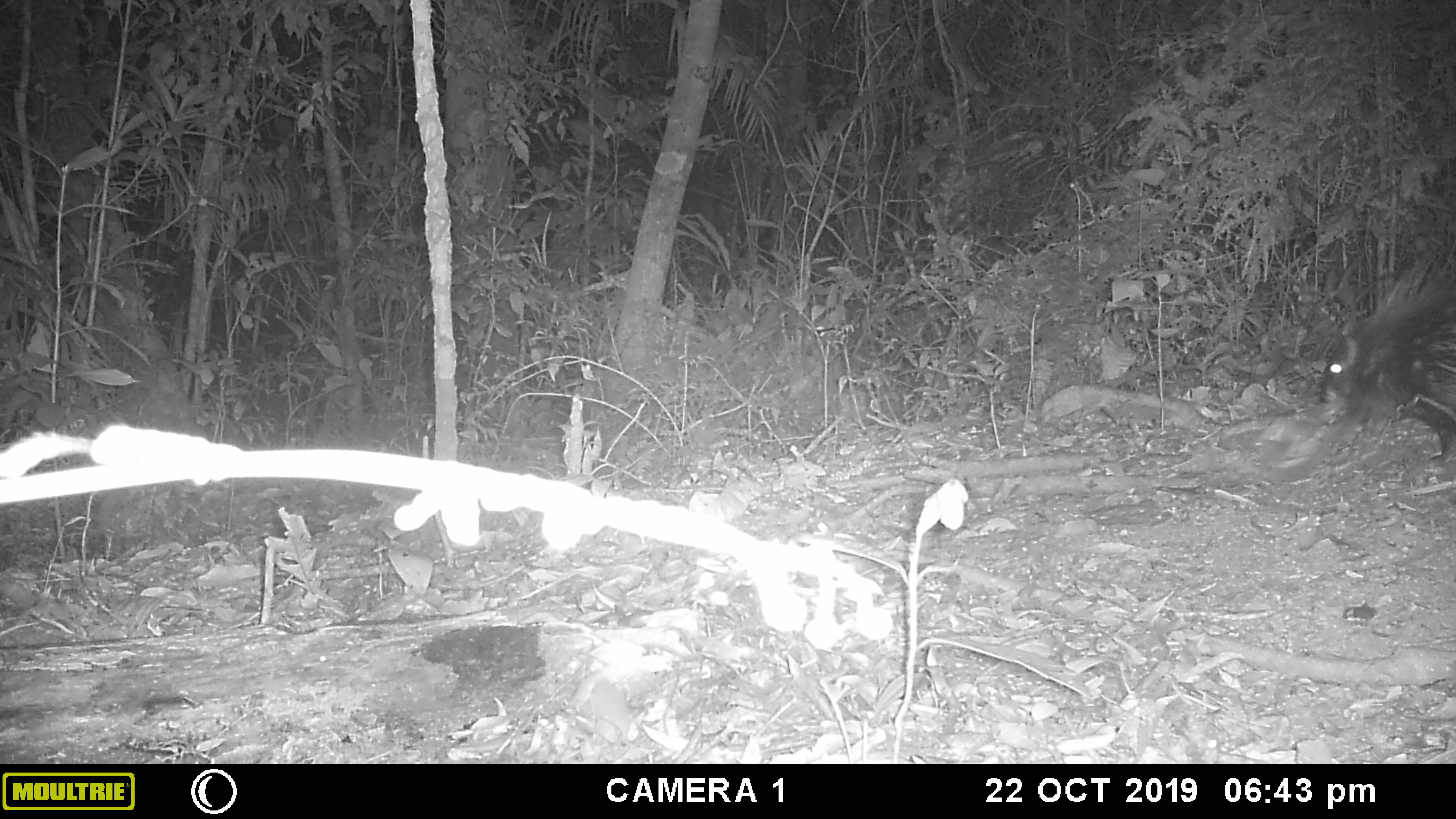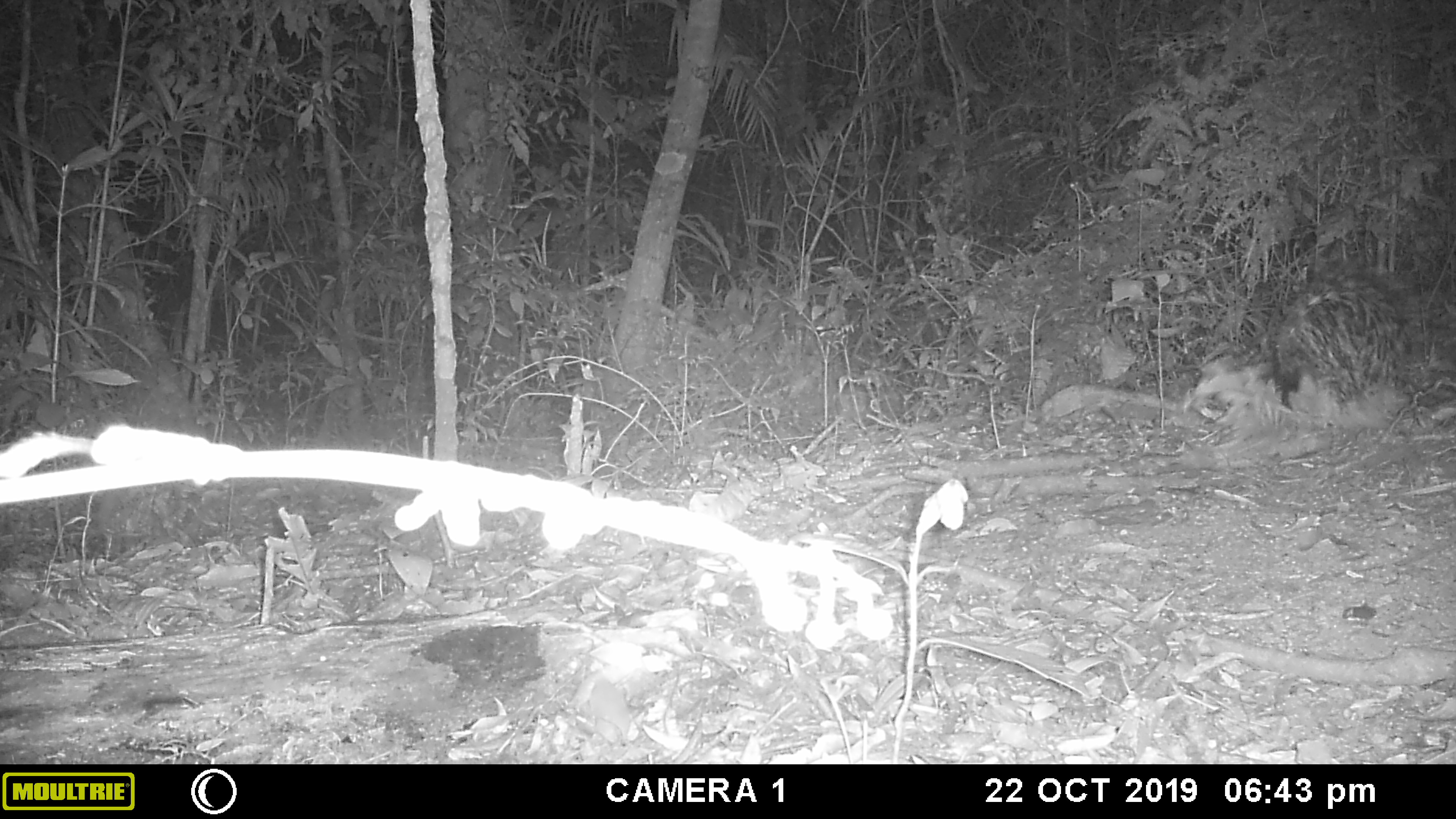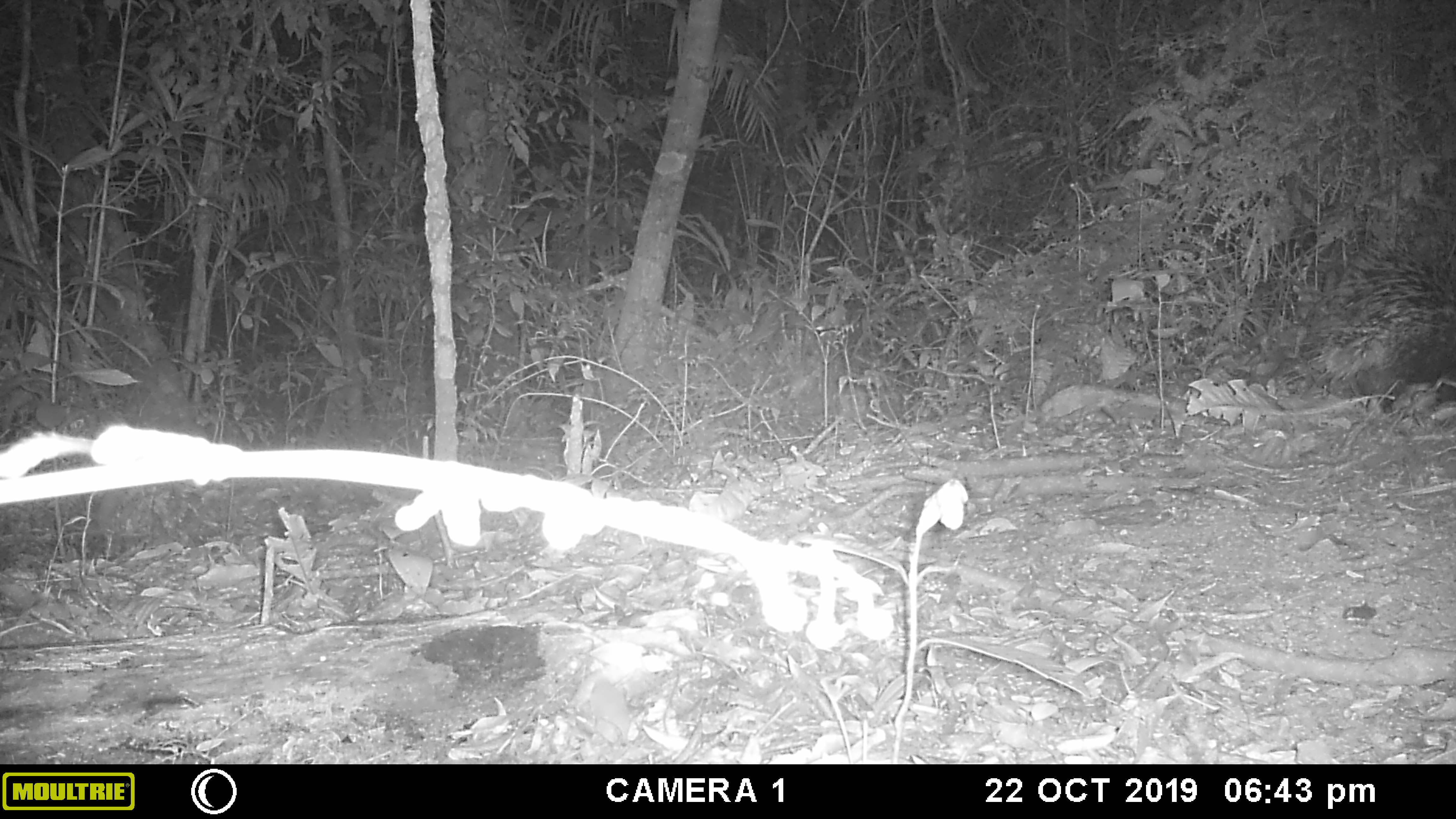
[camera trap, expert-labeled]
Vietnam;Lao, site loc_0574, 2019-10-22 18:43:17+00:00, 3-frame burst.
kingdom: Animalia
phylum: Chordata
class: Mammalia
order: Rodentia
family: Hystricidae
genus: Hystrix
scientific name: Hystrix brachyura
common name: malayan porcupine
Malayan porcupine (Hystrix brachyura). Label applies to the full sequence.